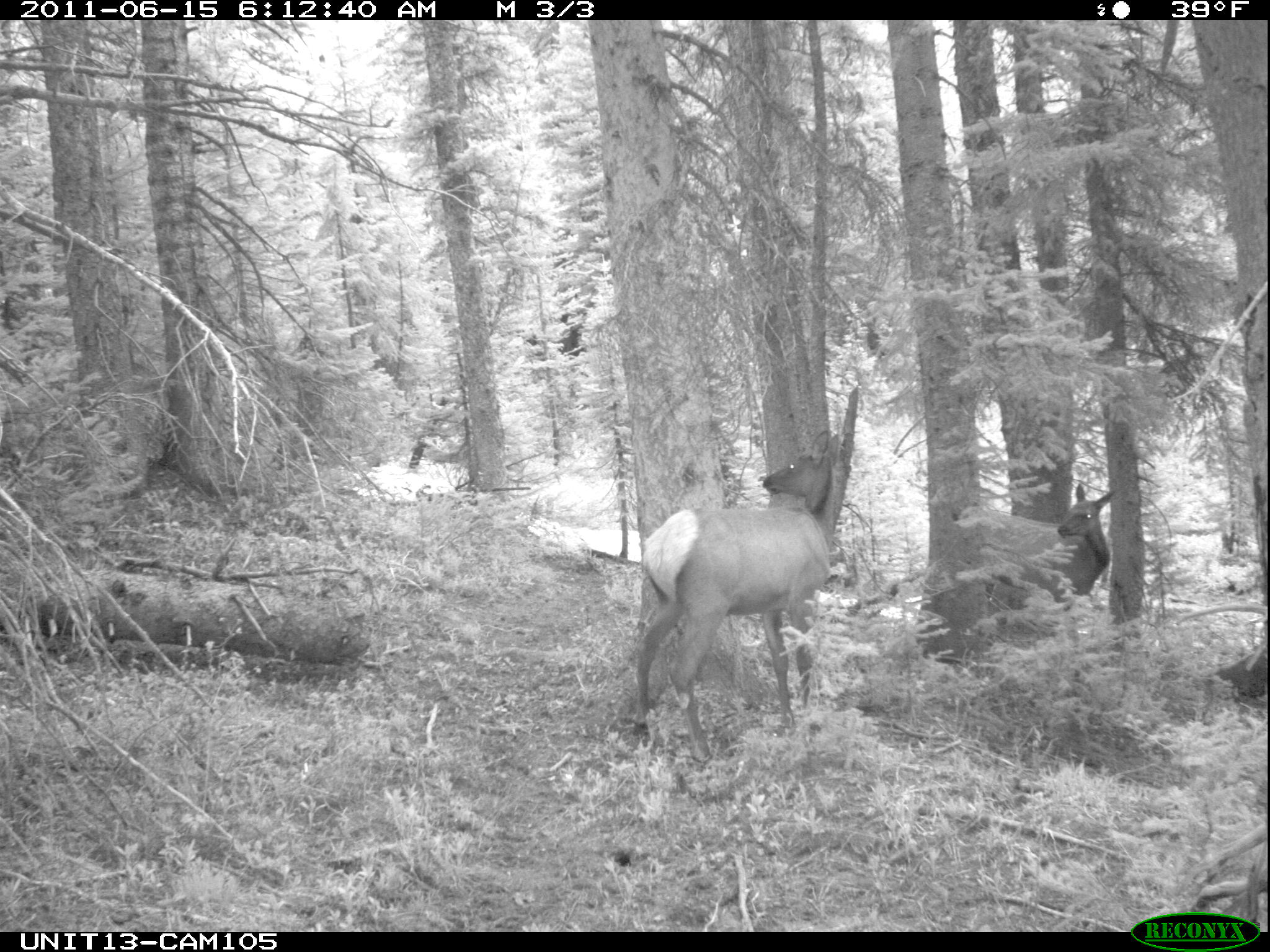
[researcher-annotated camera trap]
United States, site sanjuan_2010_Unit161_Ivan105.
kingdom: Animalia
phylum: Chordata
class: Mammalia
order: Artiodactyla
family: Cervidae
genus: Cervus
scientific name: Cervus elaphus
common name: red deer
Cervus elaphus (red deer).